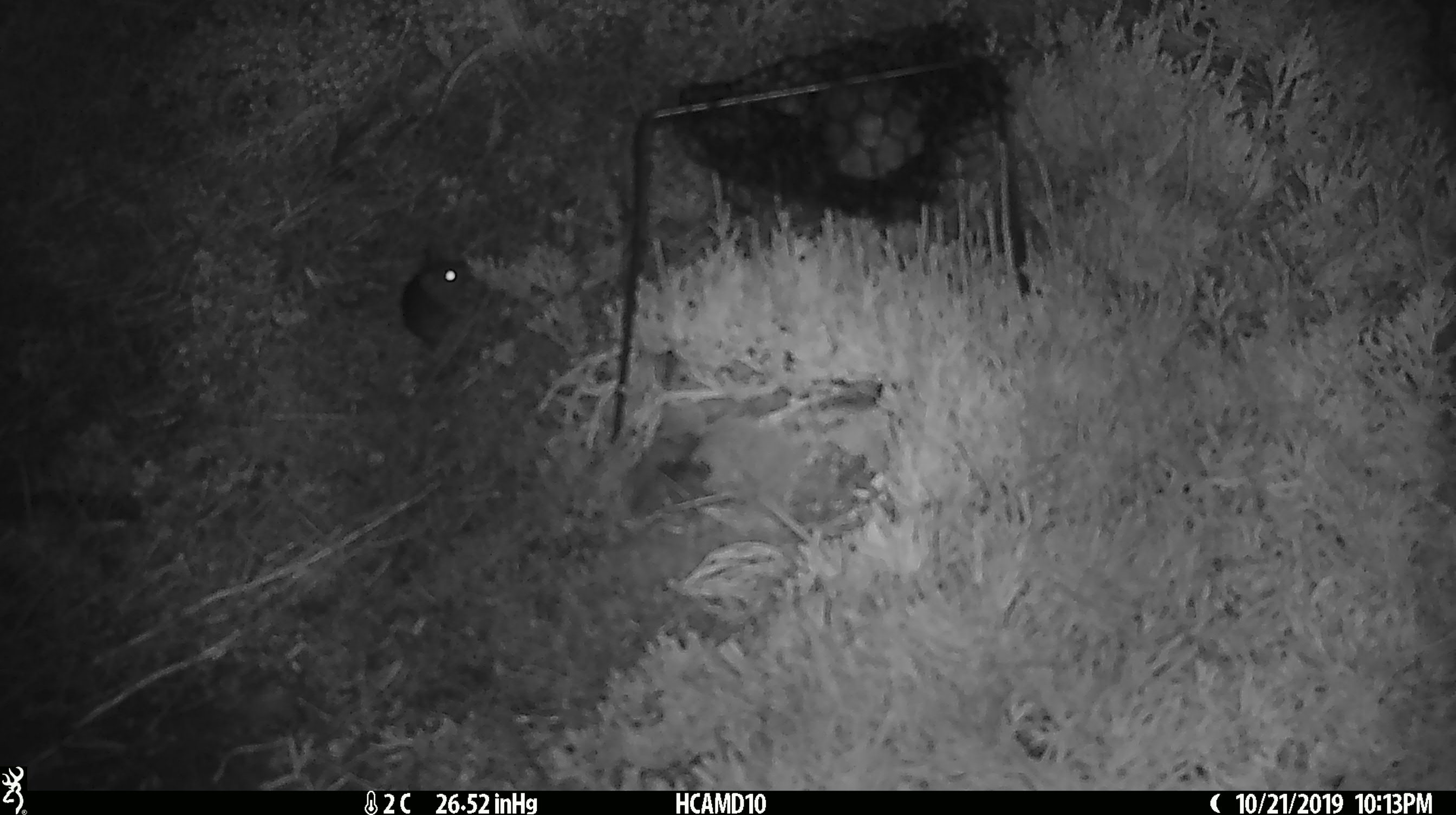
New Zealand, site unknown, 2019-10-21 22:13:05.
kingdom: Animalia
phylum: Chordata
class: Mammalia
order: Rodentia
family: Muridae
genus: Mus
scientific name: Mus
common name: mouse